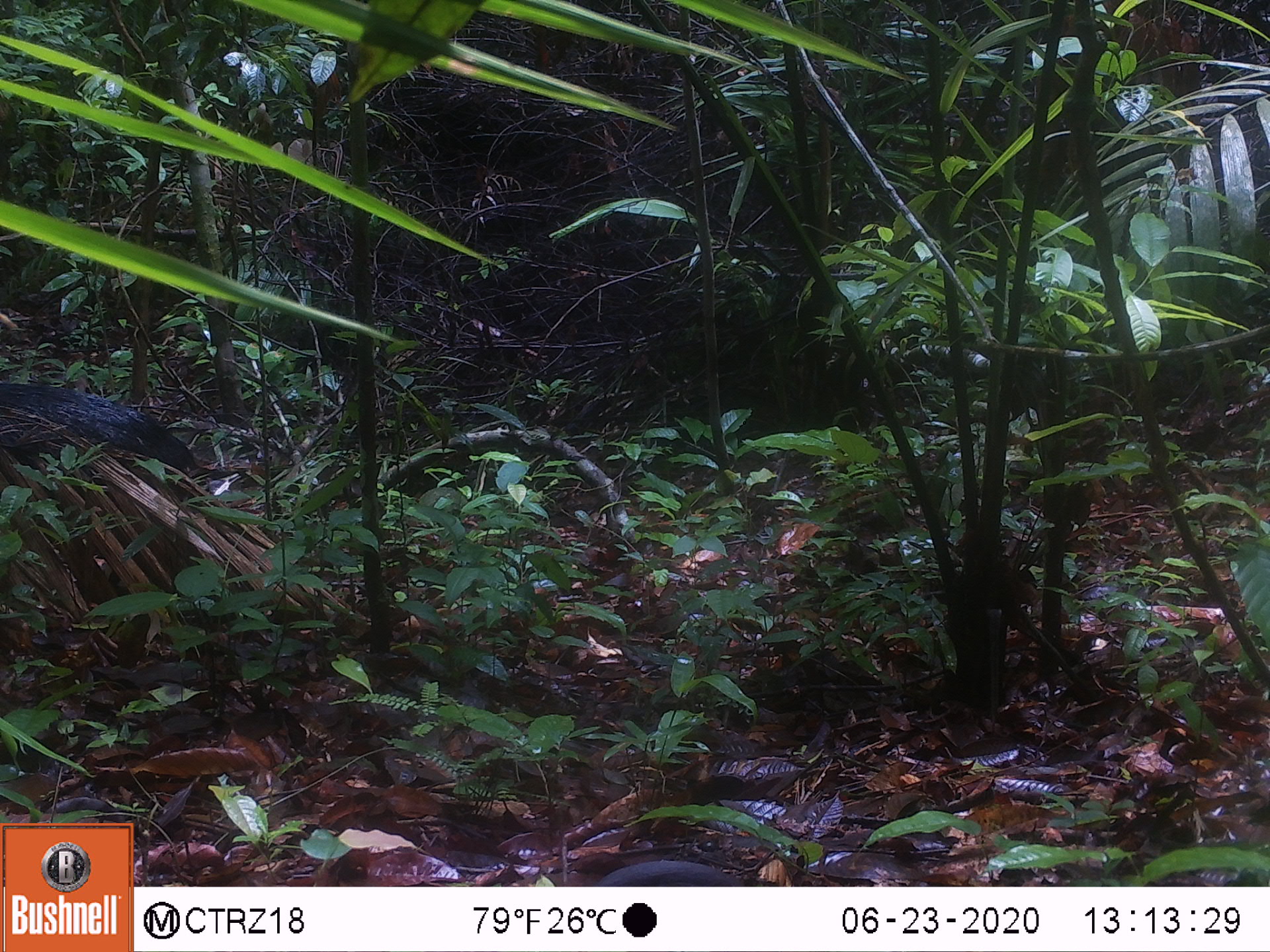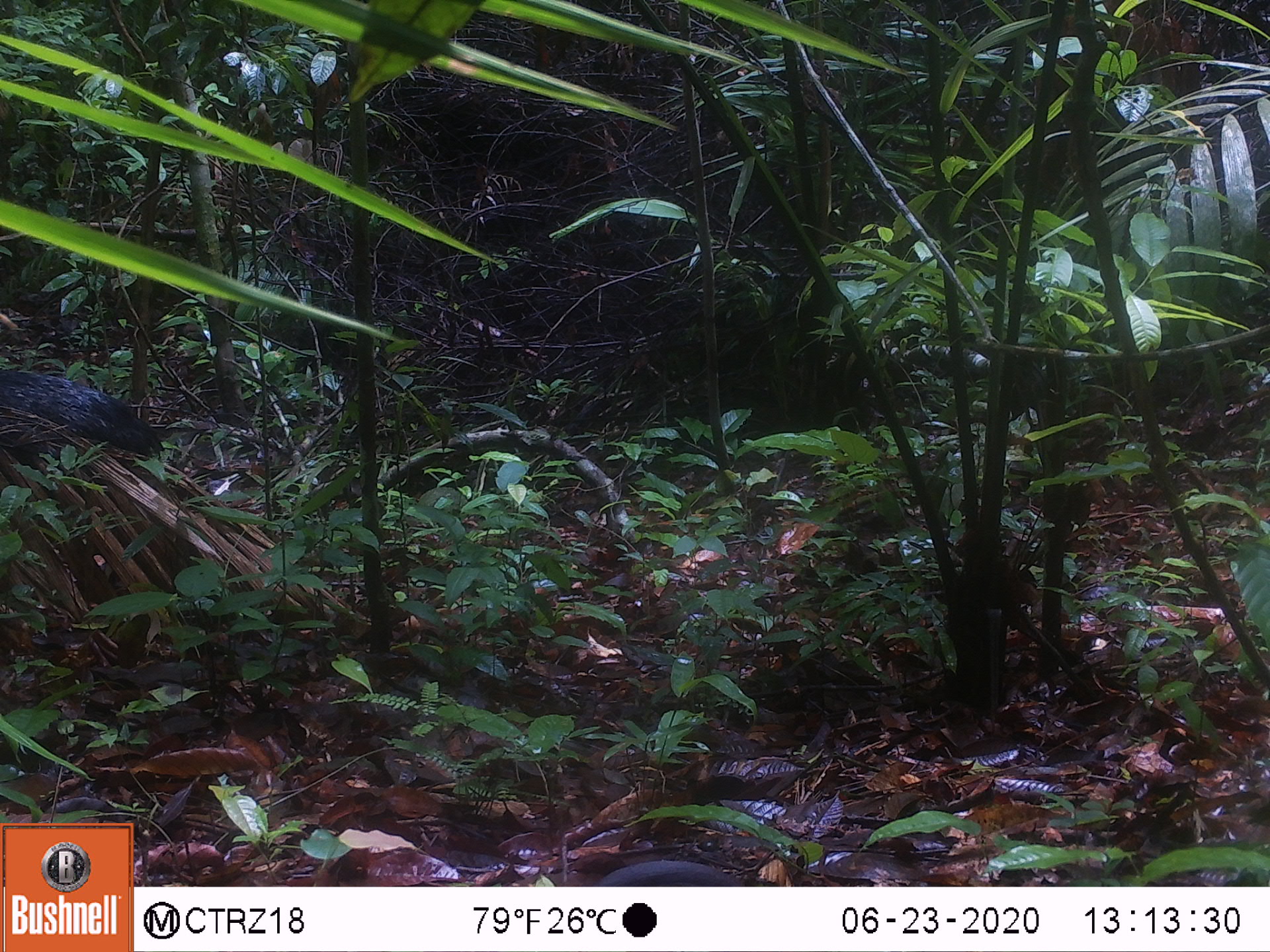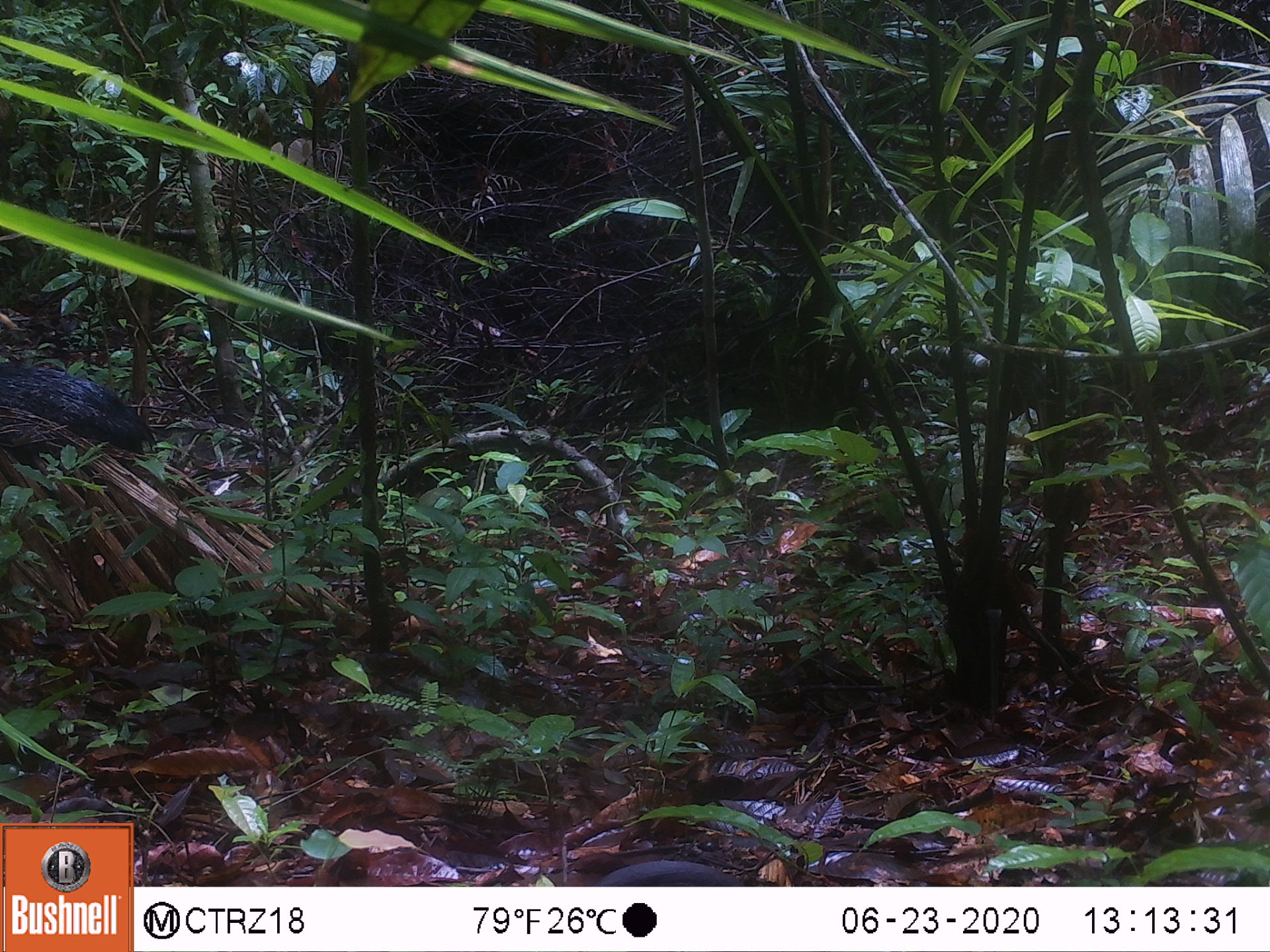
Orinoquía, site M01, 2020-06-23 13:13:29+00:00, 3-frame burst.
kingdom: Animalia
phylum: Chordata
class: Mammalia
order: Artiodactyla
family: Tayassuidae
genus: Pecari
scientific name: Pecari tajacu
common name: collared peccary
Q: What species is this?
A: Collared peccary (Pecari tajacu).